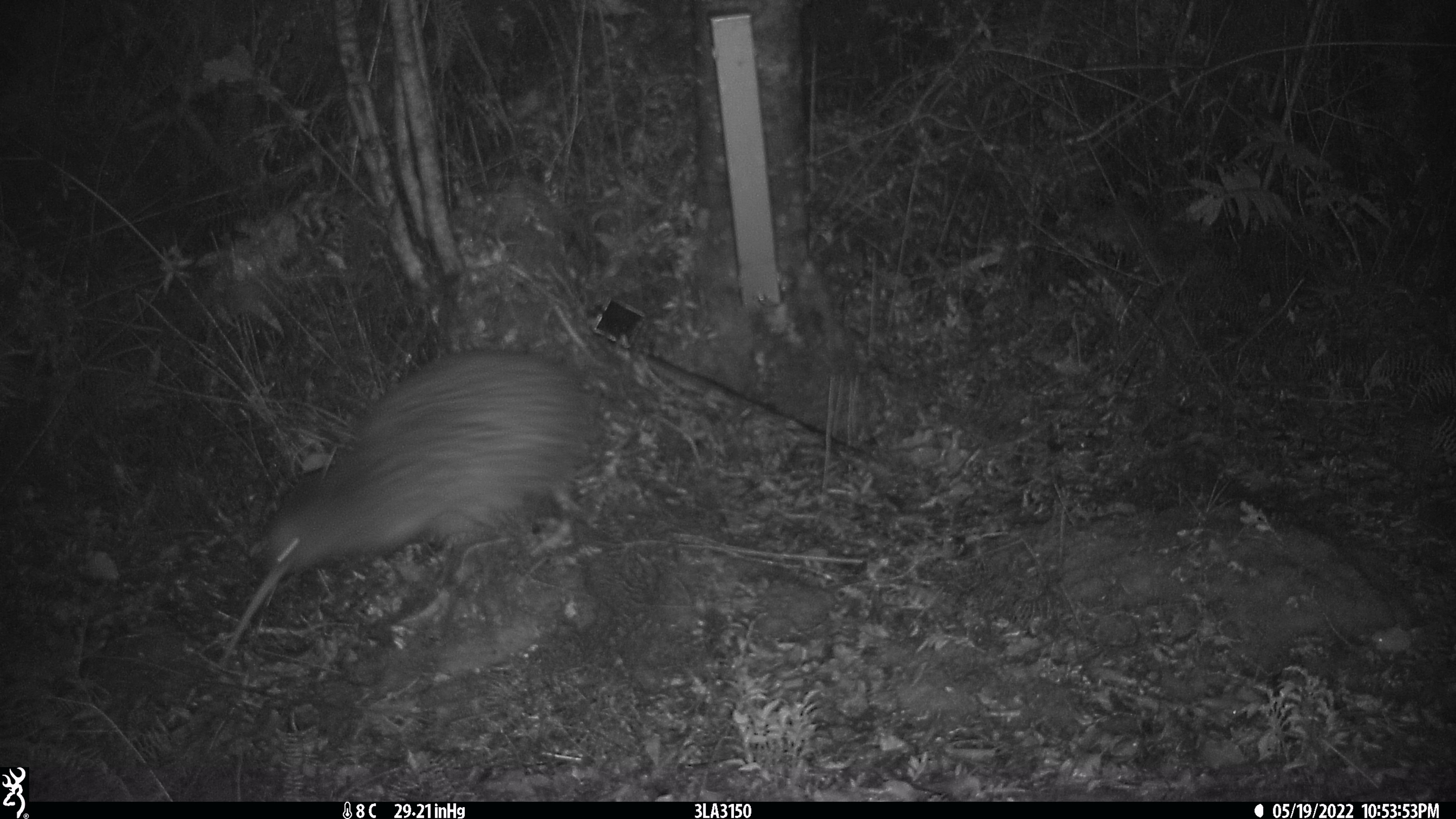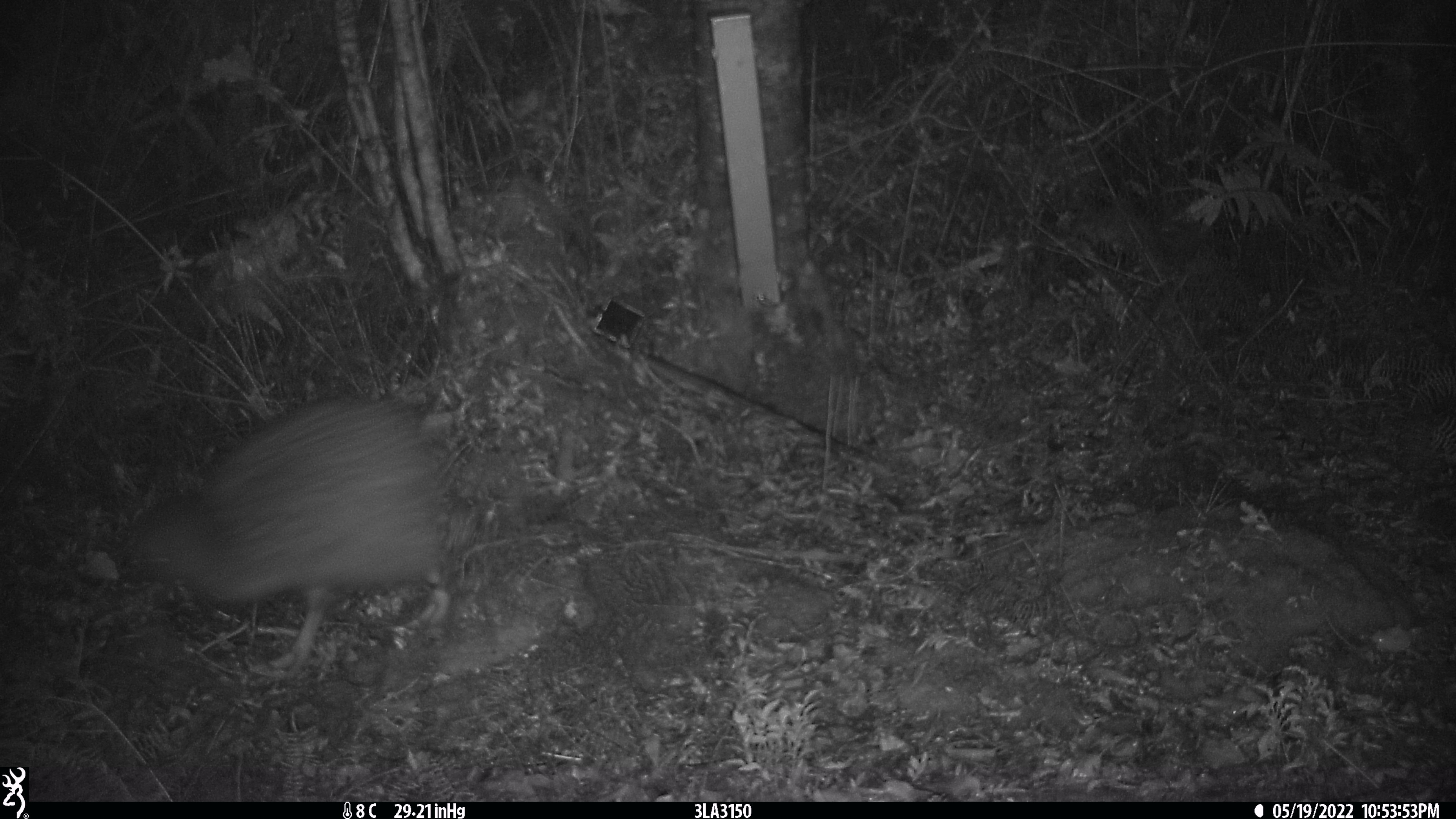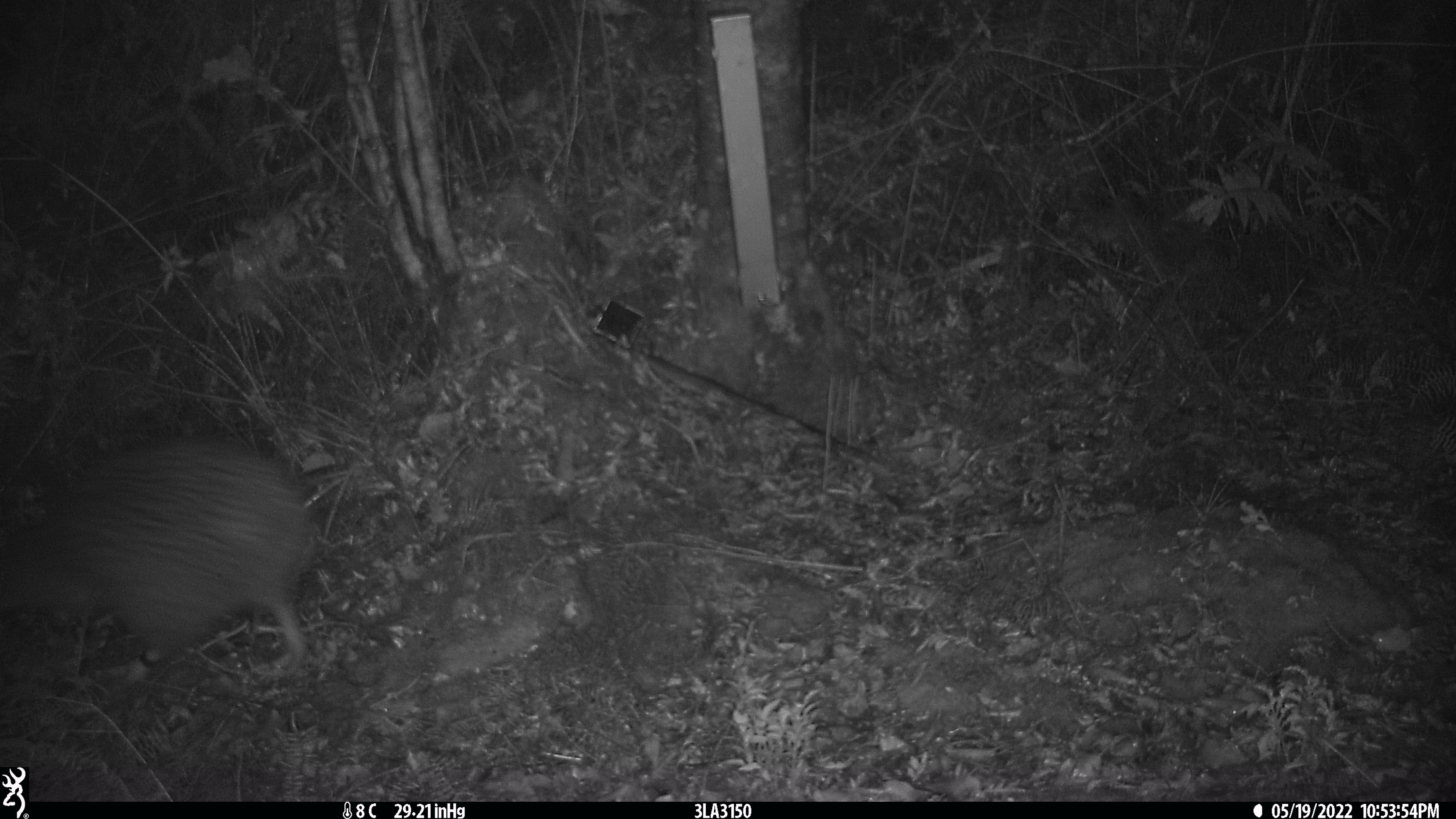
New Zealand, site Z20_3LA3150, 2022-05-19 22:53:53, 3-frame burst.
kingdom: Animalia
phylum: Chordata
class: Aves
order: Apterygiformes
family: Apterygidae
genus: Apteryx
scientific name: Apteryx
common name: kiwi